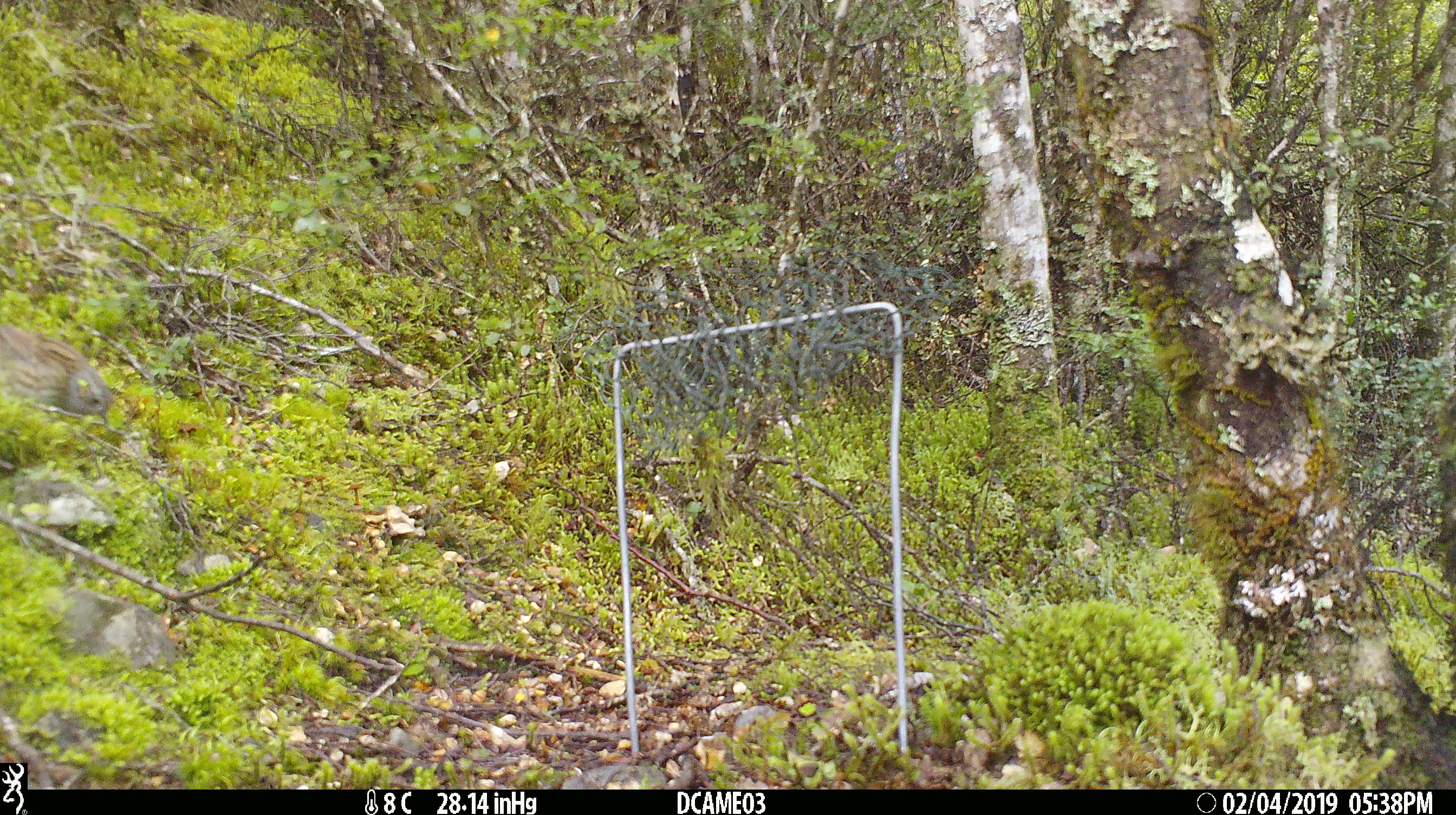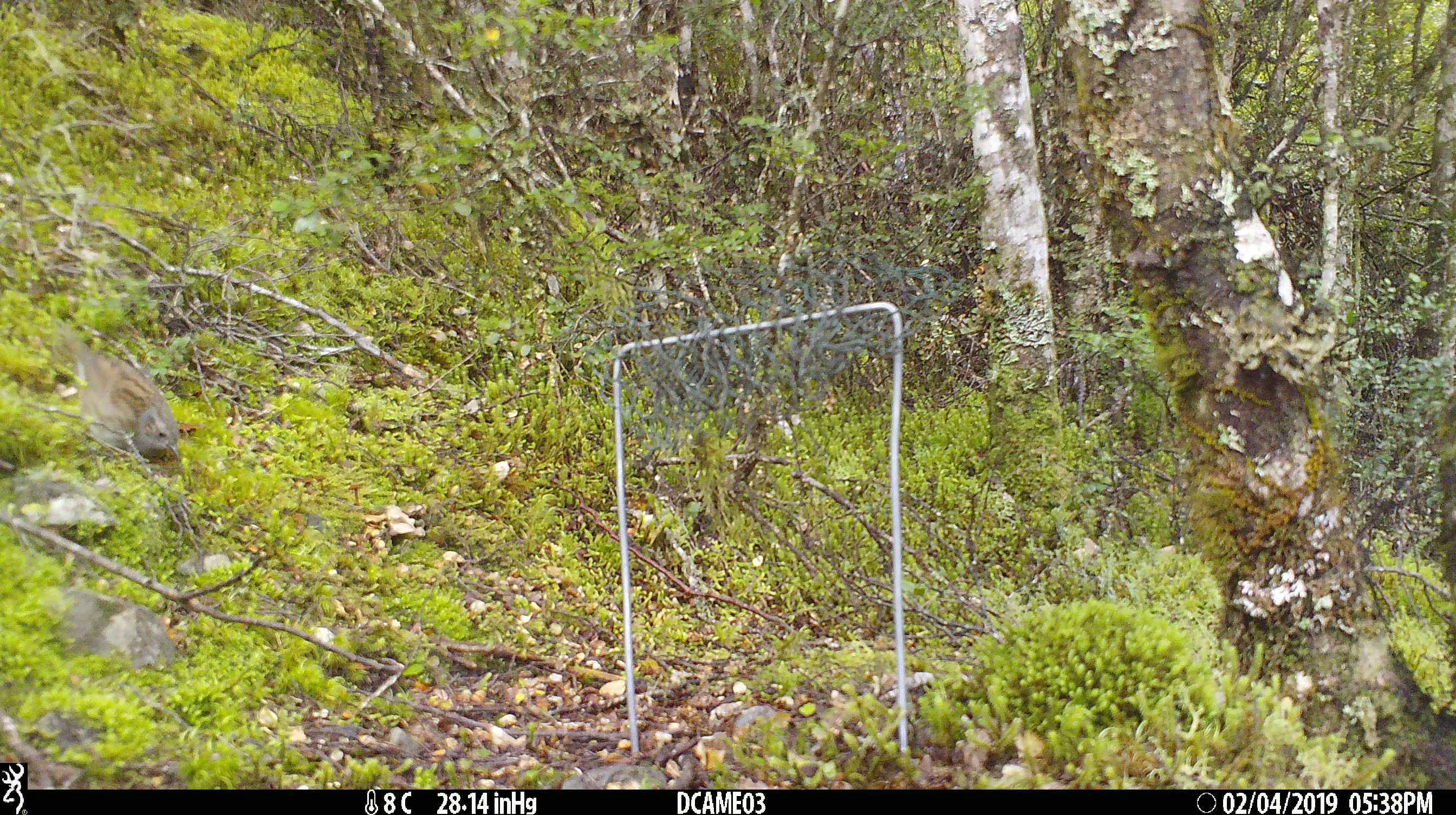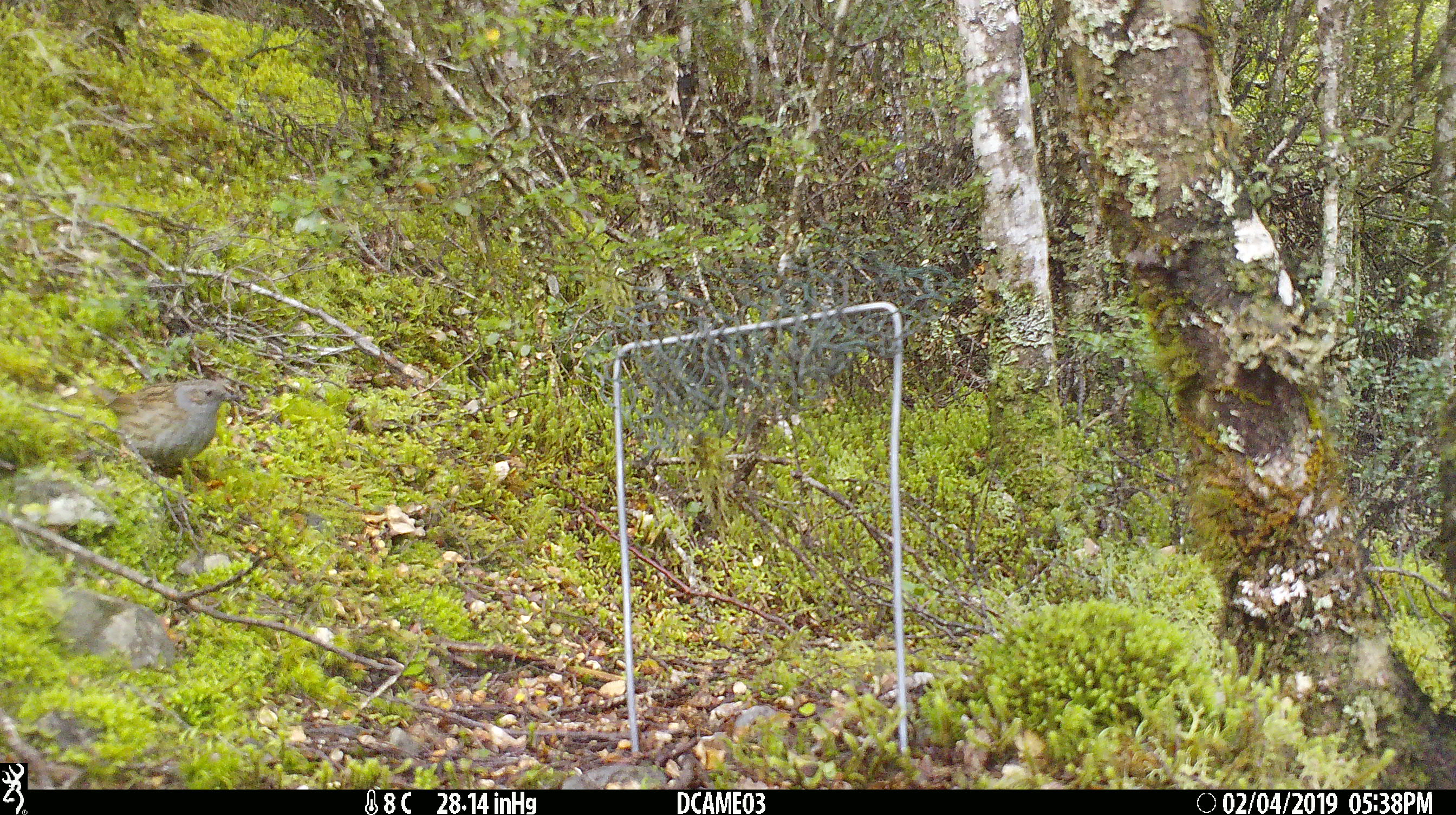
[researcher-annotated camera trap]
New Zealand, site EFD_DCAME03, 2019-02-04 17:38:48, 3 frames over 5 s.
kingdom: Animalia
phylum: Chordata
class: Aves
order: Passeriformes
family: Prunellidae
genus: Prunella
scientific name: Prunella modularis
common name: dunnock